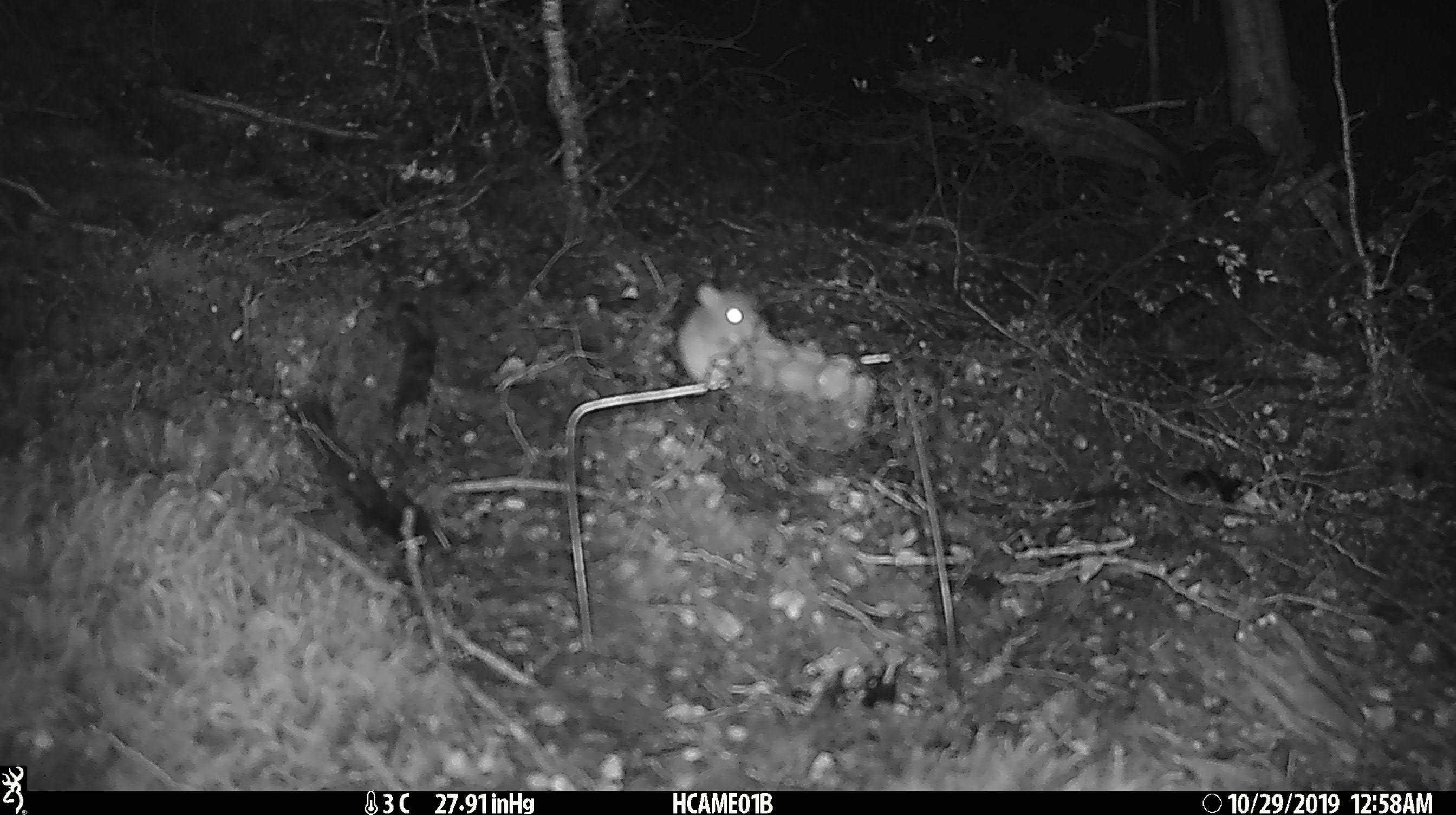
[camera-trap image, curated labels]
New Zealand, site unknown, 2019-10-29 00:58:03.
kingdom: Animalia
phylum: Chordata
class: Mammalia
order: Rodentia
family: Muridae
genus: Mus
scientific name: Mus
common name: mouse